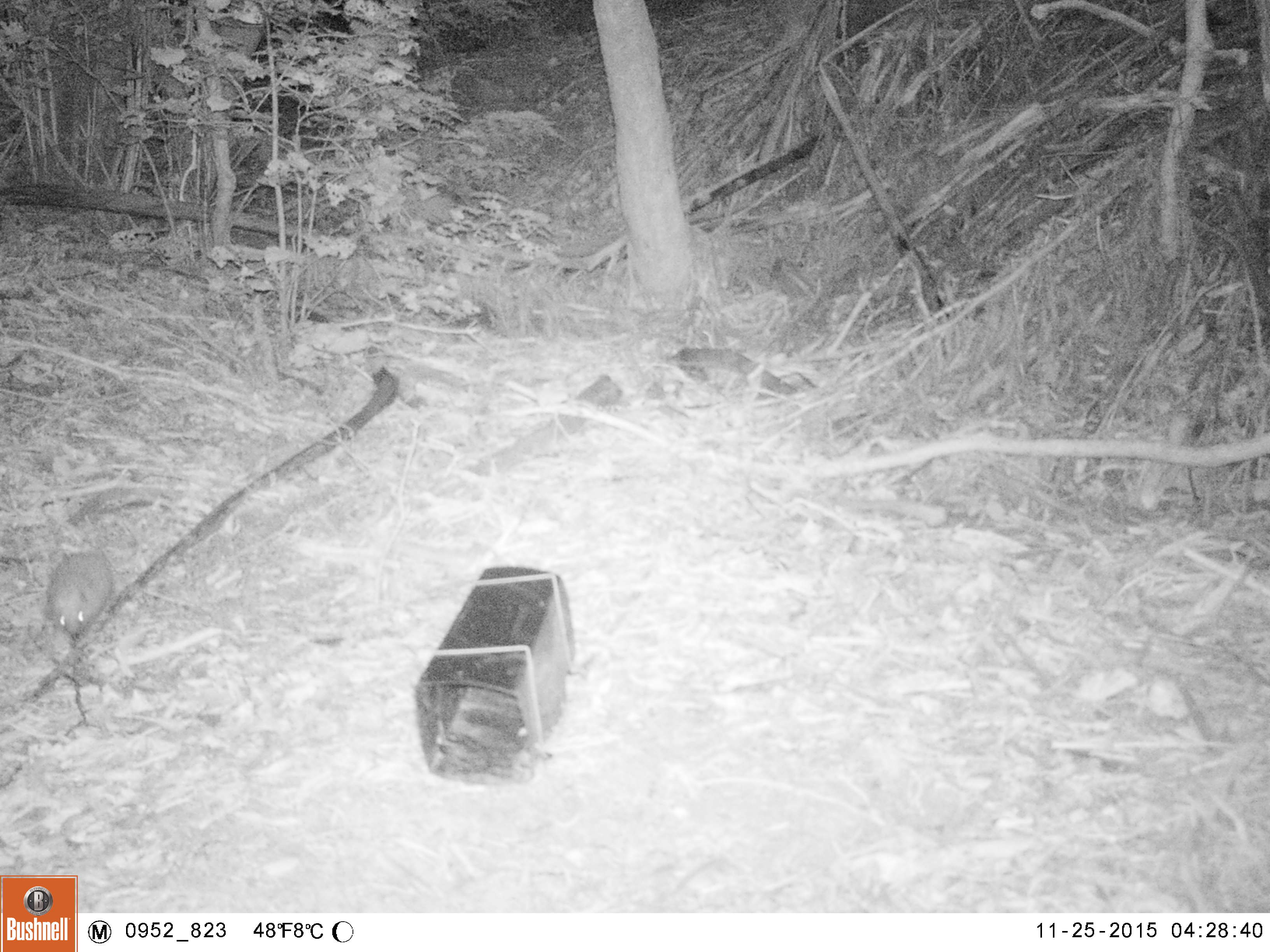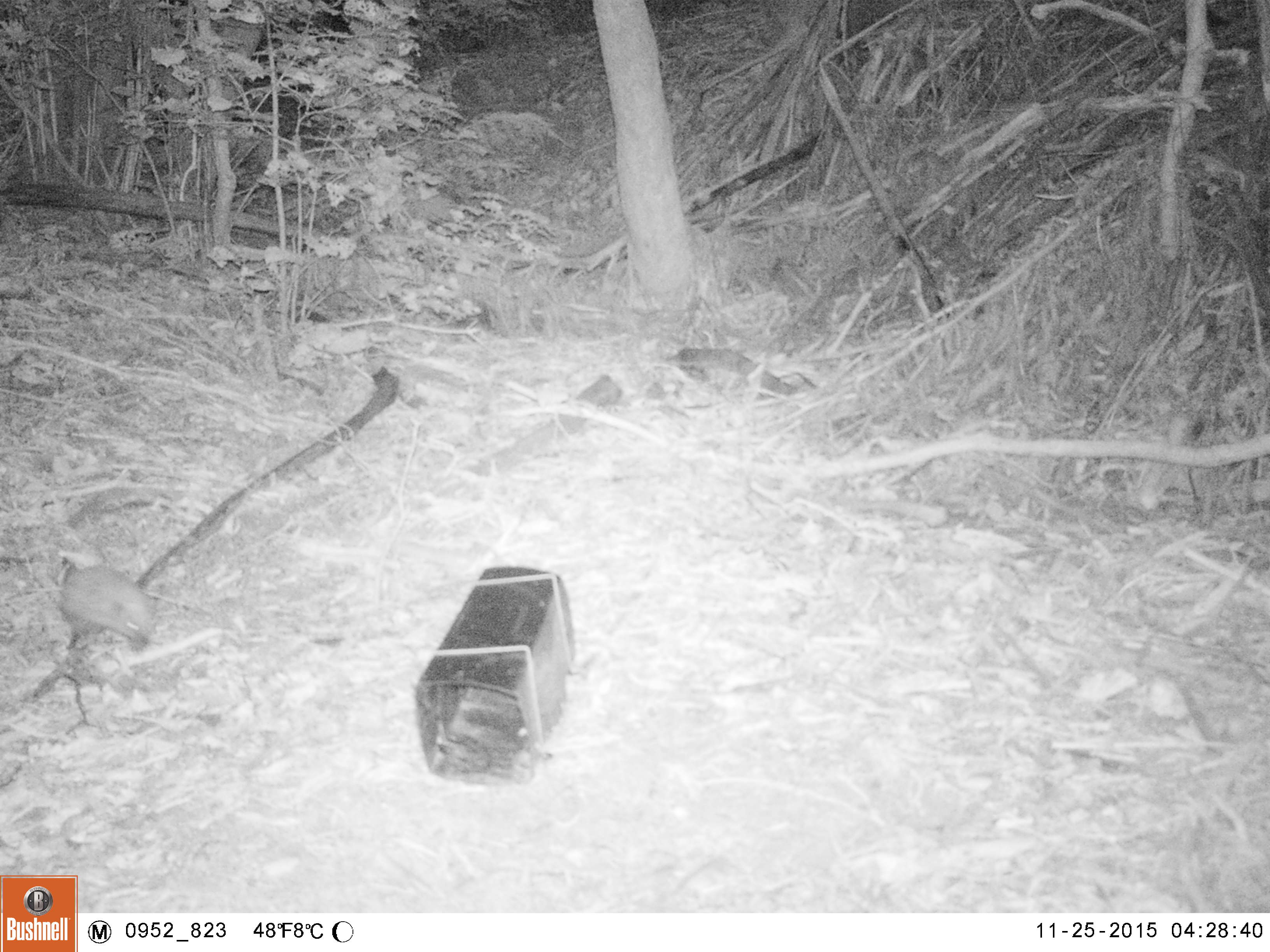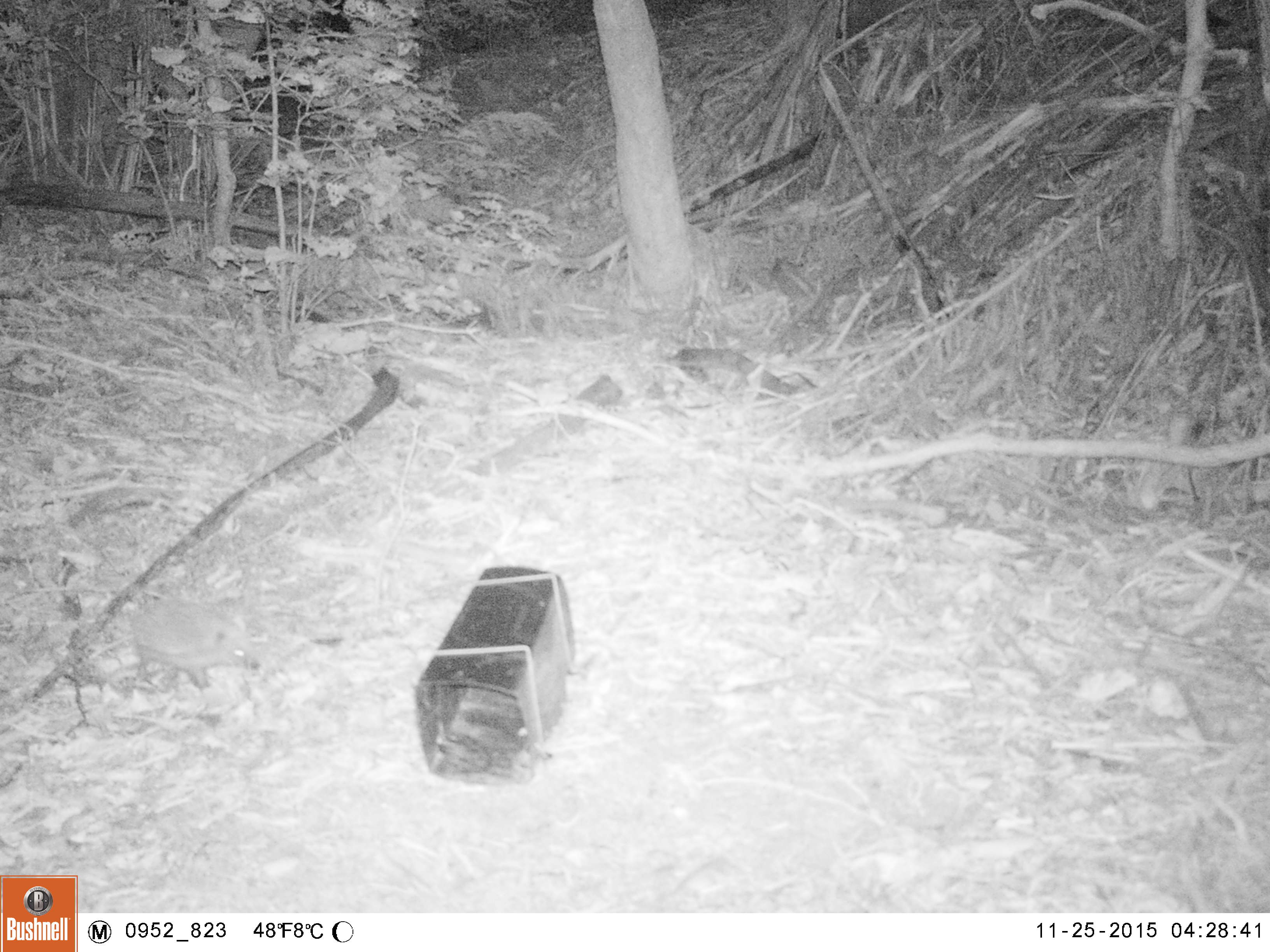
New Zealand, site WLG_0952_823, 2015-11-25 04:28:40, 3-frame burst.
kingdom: Animalia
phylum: Chordata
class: Mammalia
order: Eulipotyphla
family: Erinaceidae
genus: Erinaceus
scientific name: Erinaceus europaeus europaeus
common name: european hedgehog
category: hedgehog